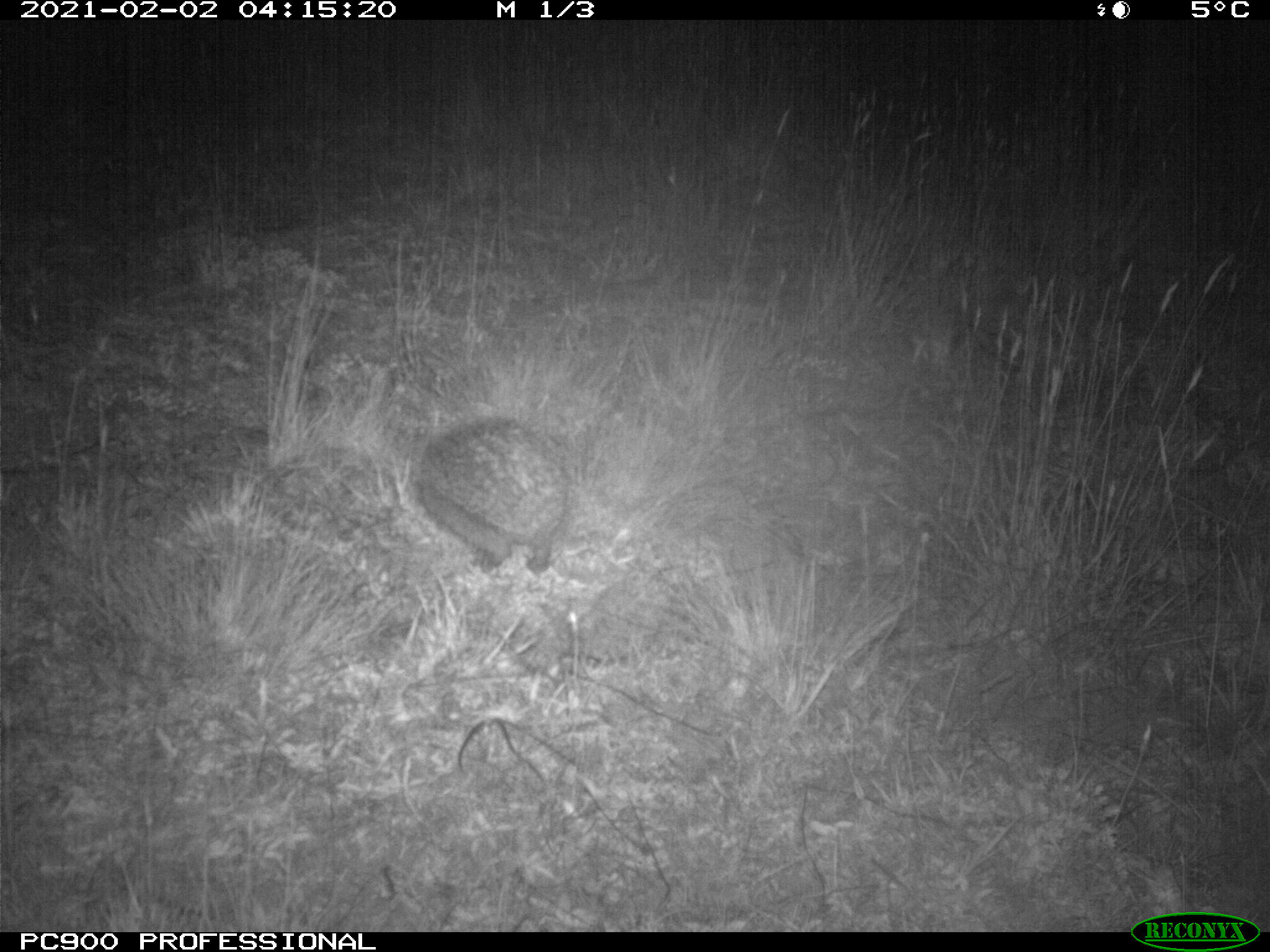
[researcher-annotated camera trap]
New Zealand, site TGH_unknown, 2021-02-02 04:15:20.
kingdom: Animalia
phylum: Chordata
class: Mammalia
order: Eulipotyphla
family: Erinaceidae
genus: Erinaceus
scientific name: Erinaceus europaeus europaeus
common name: european hedgehog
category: hedgehog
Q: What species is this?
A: Hedgehog (european hedgehog) (Erinaceus europaeus europaeus).